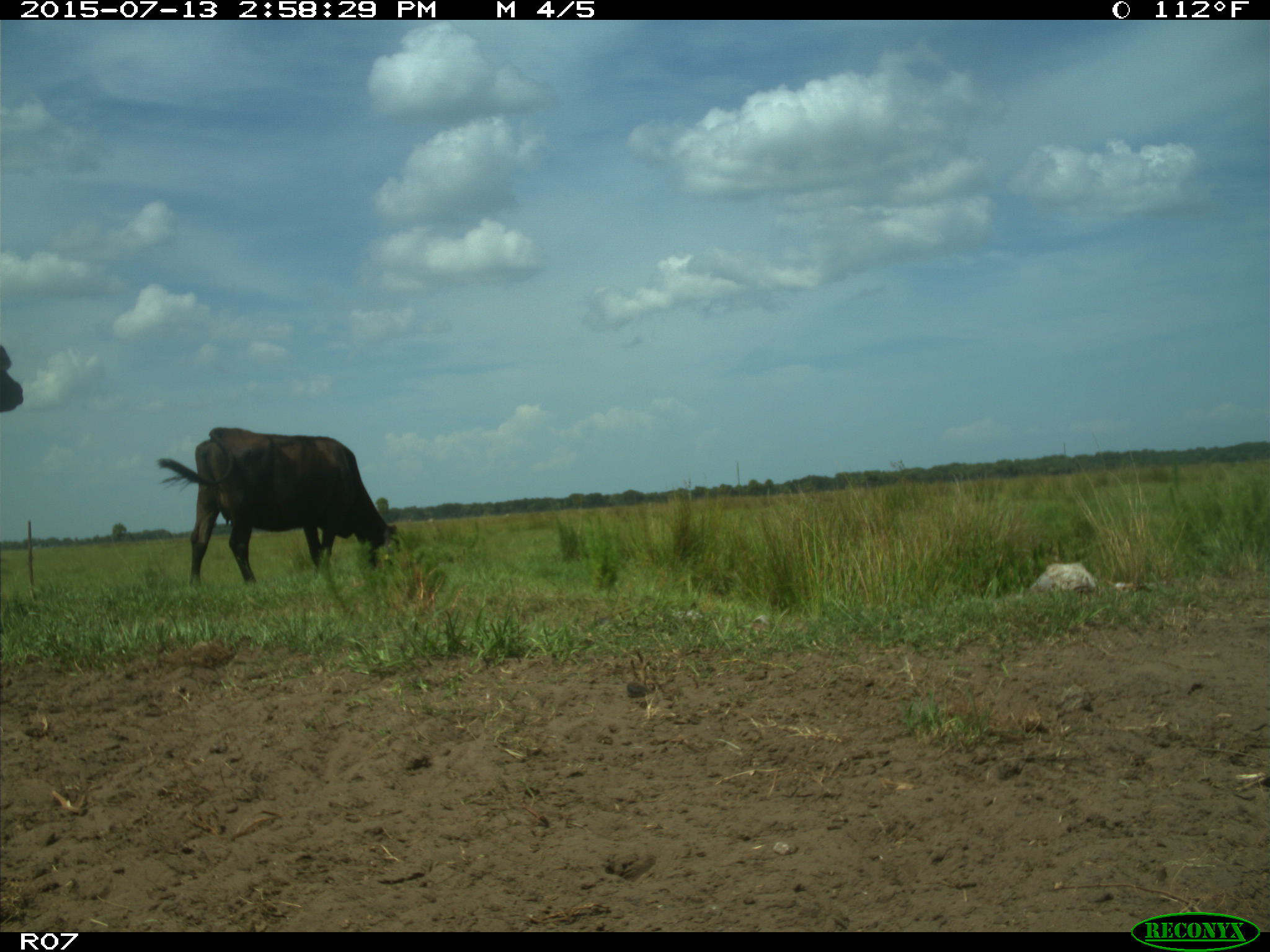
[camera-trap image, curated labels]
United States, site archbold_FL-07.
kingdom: Animalia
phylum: Chordata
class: Mammalia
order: Artiodactyla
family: Bovidae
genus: Bos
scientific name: Bos taurus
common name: domestic cow